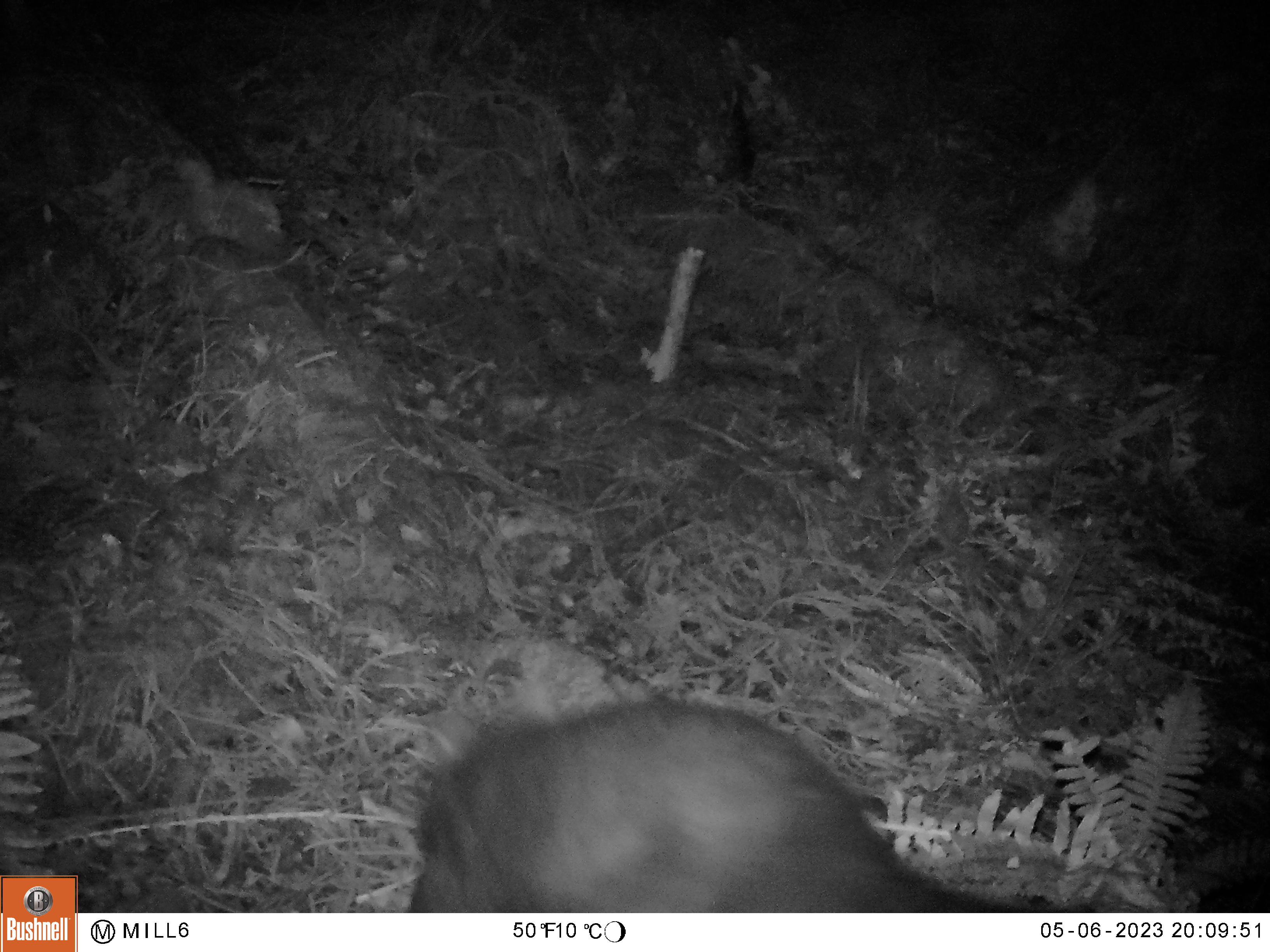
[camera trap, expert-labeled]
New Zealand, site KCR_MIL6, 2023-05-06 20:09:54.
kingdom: Animalia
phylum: Chordata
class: Mammalia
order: Diprotodontia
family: Phalangeridae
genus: Trichosurus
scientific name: Trichosurus vulpecula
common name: common brushtail possum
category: possum